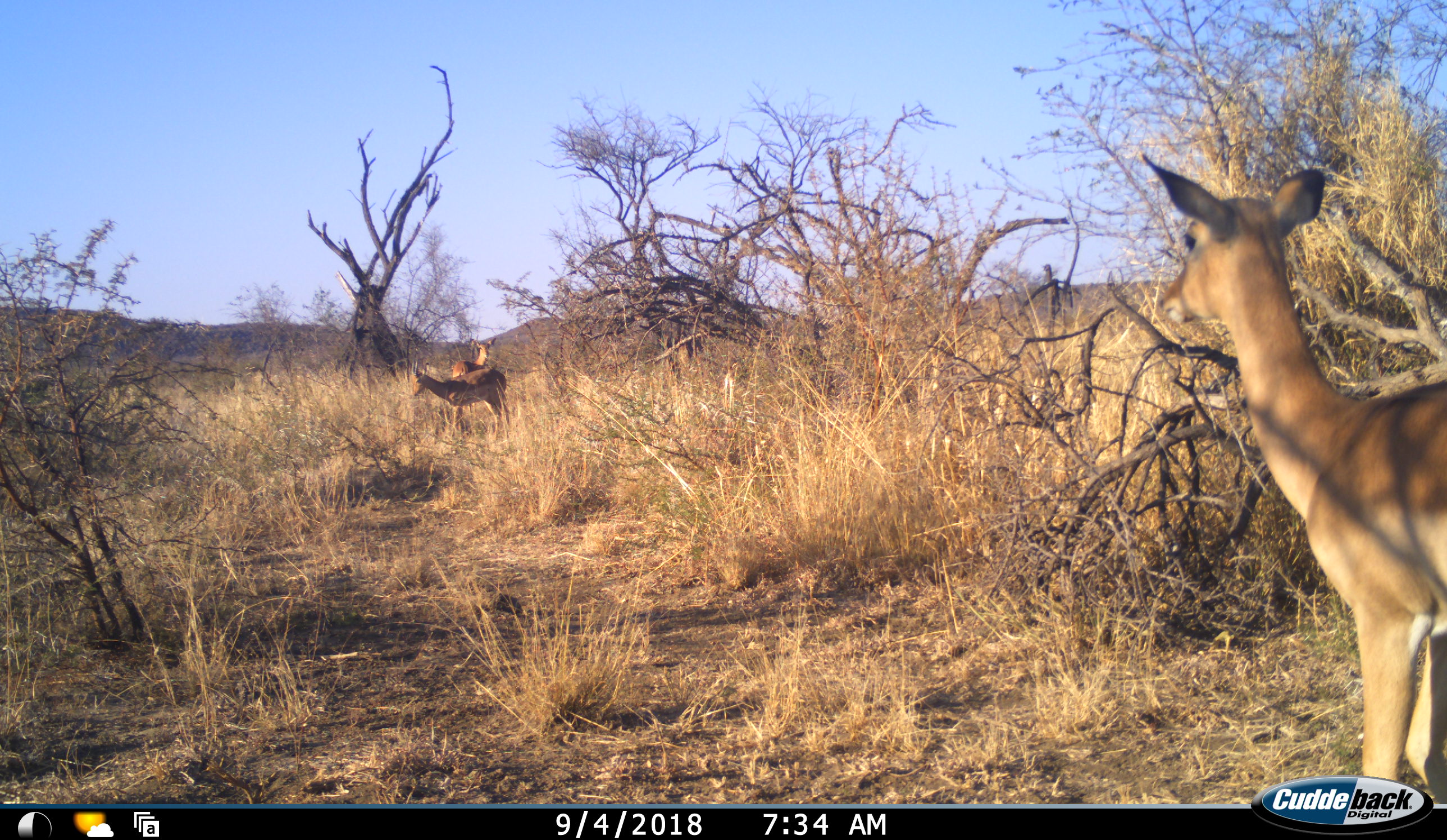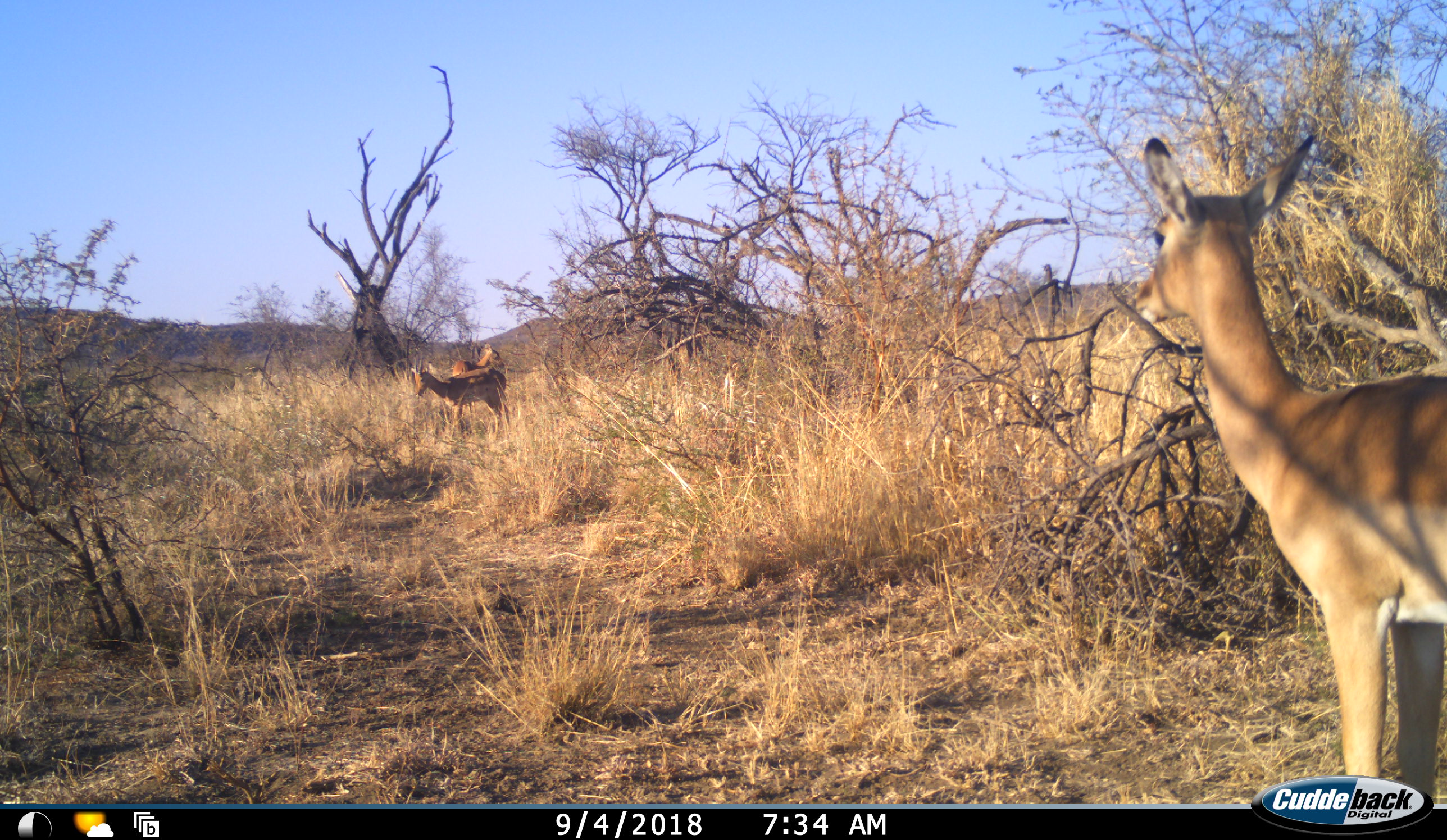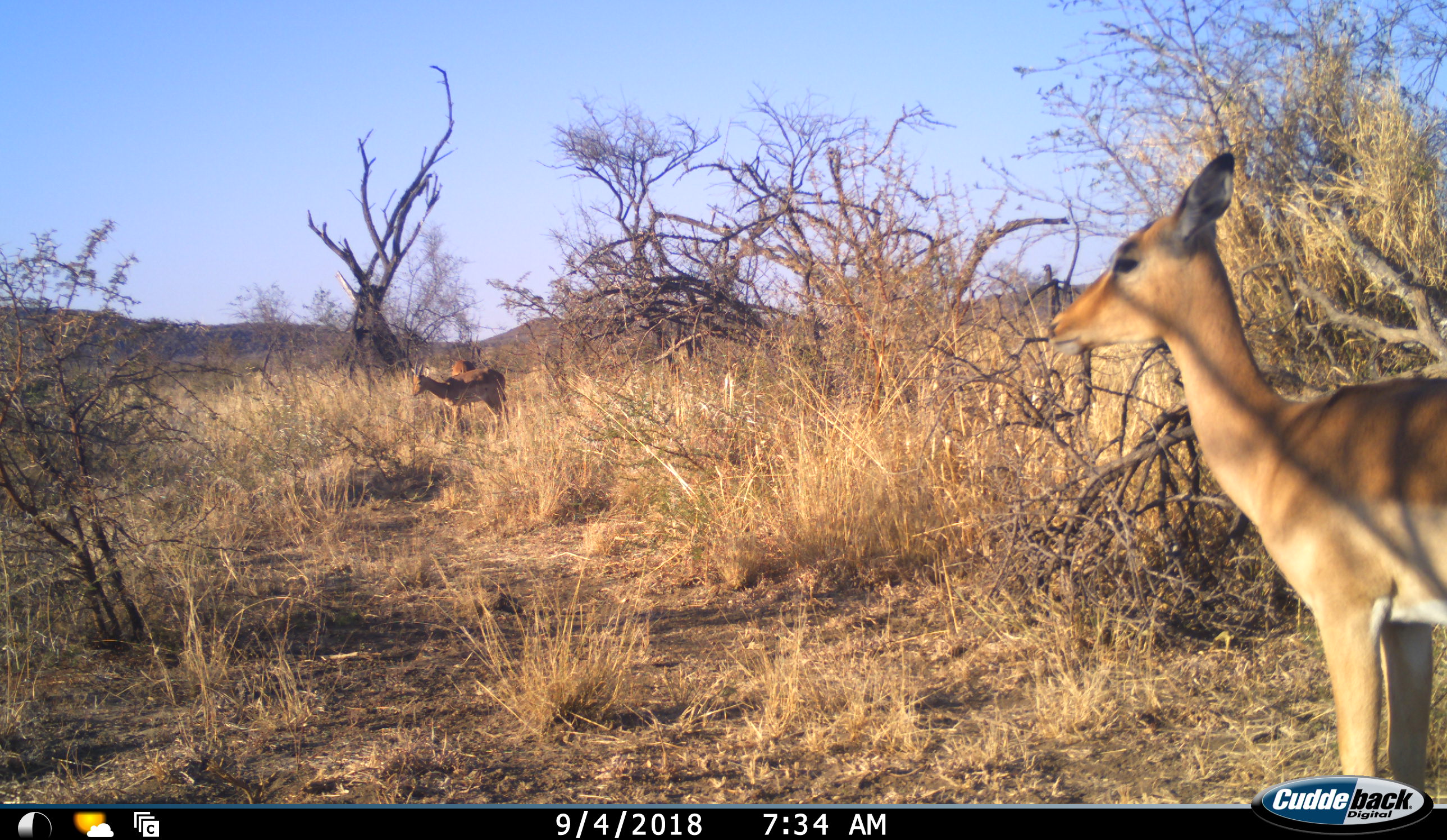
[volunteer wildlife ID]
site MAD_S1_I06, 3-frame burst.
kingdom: Animalia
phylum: Chordata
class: Mammalia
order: Artiodactyla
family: Bovidae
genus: Aepyceros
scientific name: Aepyceros melampus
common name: impala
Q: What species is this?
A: Impala (Aepyceros melampus).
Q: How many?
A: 3.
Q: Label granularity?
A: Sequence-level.